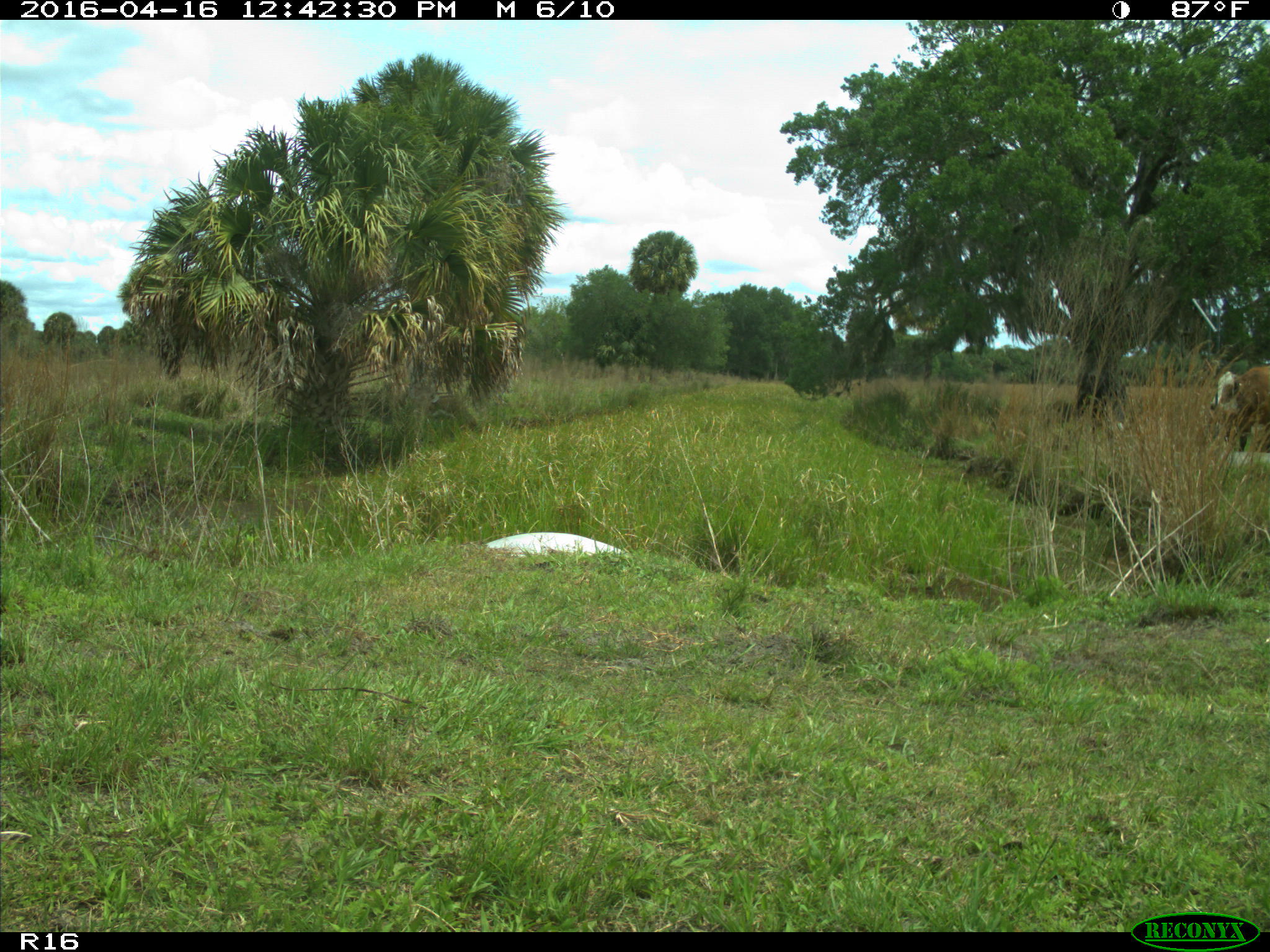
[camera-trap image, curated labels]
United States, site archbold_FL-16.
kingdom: Animalia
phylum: Chordata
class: Mammalia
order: Artiodactyla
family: Bovidae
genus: Bos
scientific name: Bos taurus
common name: domestic cow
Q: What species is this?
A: Bos taurus (domestic cow).